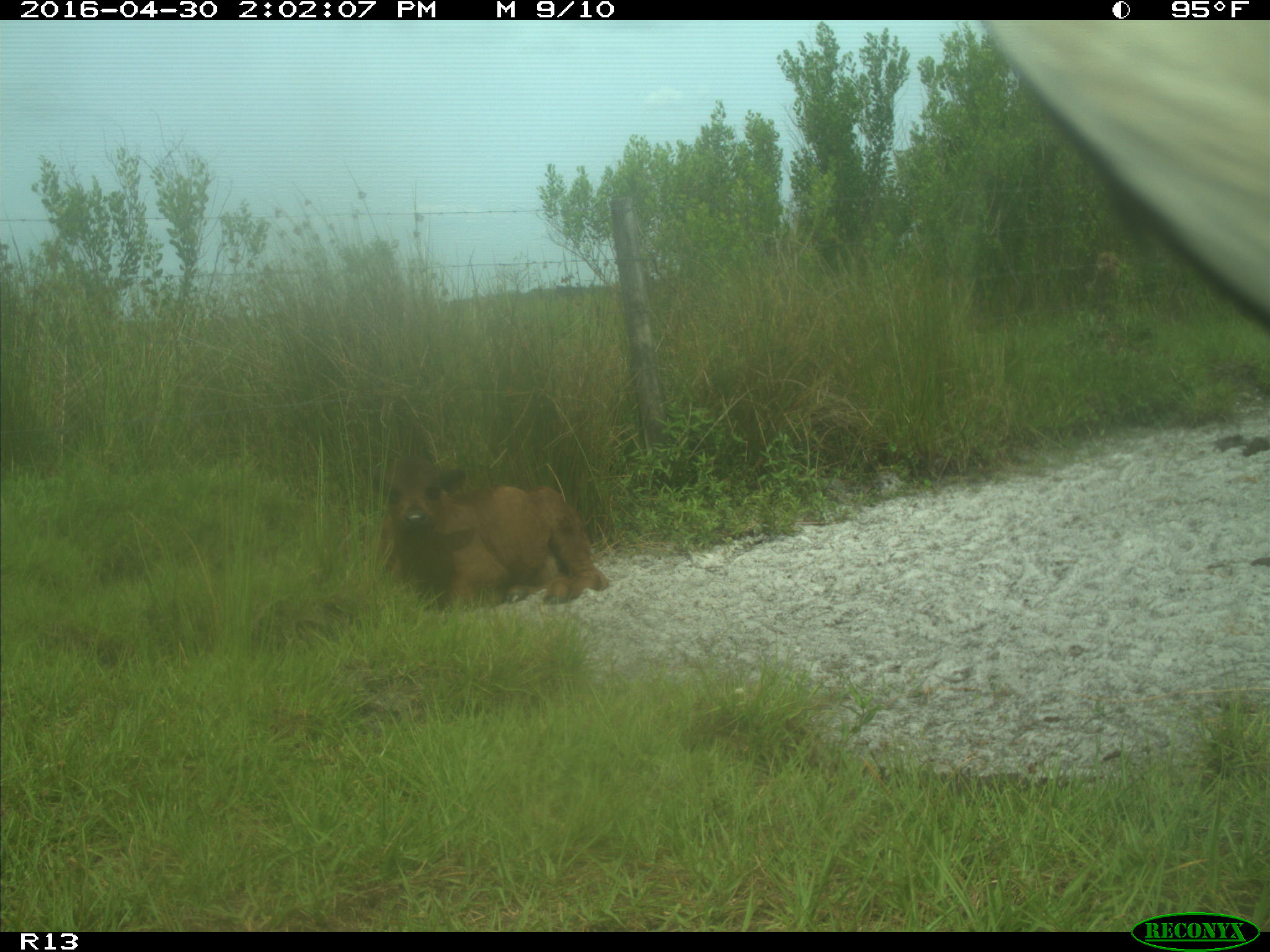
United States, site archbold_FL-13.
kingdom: Animalia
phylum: Chordata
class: Mammalia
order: Artiodactyla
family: Bovidae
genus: Bos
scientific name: Bos taurus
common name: domestic cow